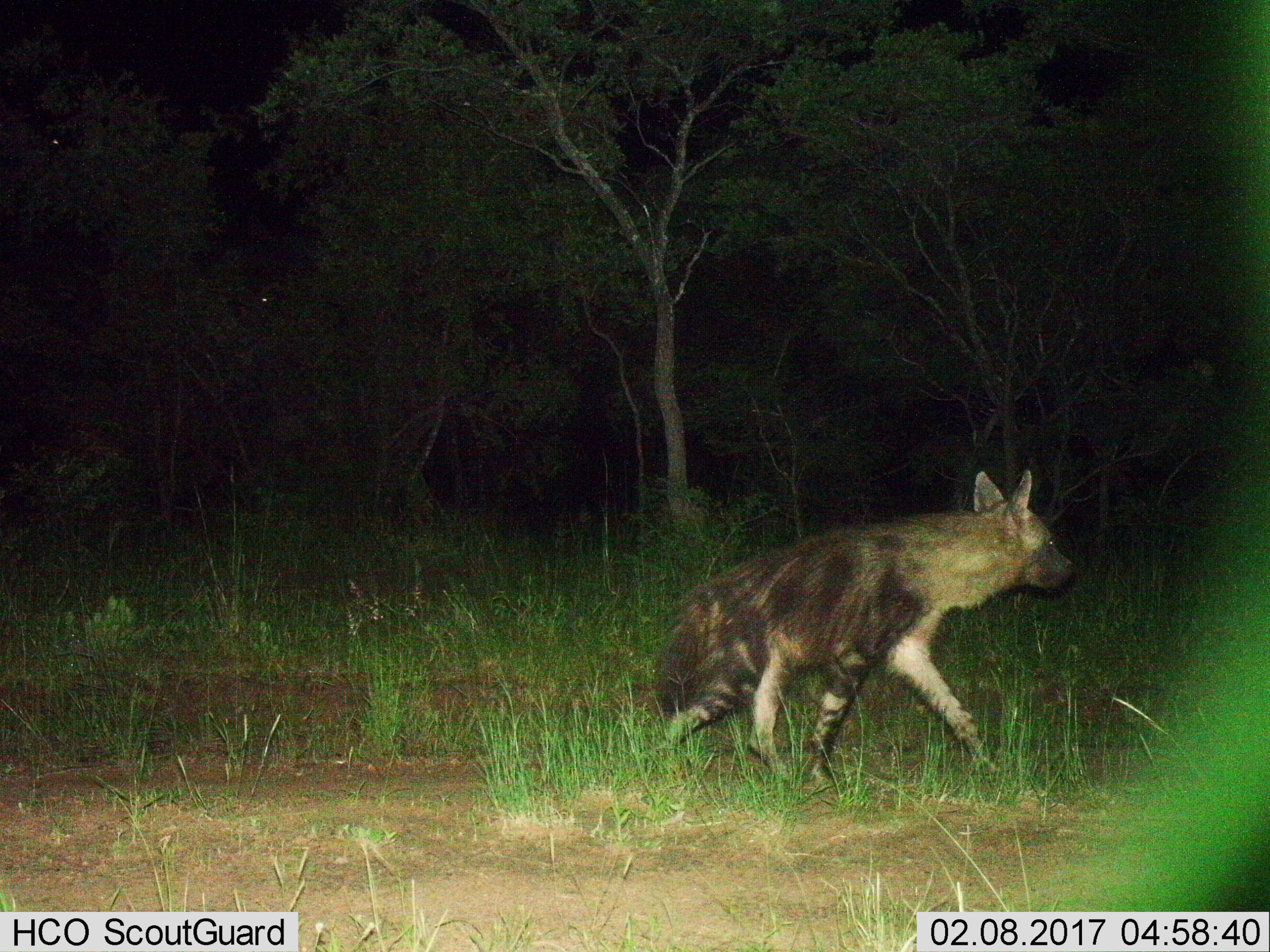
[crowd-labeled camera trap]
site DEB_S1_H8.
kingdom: Animalia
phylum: Chordata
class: Mammalia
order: Carnivora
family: Hyaenidae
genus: Parahyaena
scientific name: Parahyaena brunnea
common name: brown hyena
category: hyenabrown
Hyenabrown (brown hyena) (Parahyaena brunnea), count 1. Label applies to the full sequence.